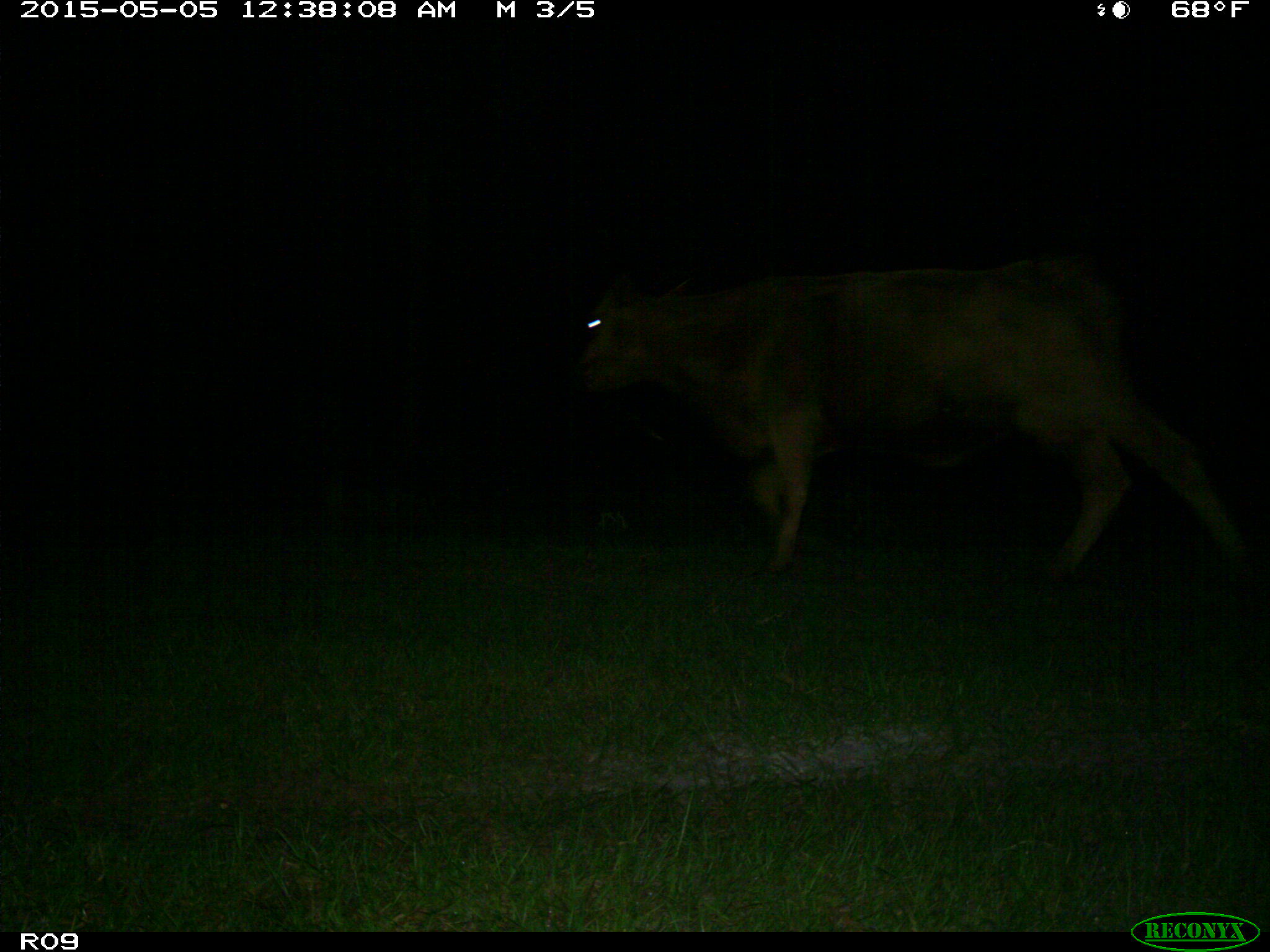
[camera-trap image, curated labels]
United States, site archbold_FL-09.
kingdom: Animalia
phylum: Chordata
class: Mammalia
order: Artiodactyla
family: Bovidae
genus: Bos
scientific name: Bos taurus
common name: domestic cow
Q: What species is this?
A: Bos taurus (domestic cow).